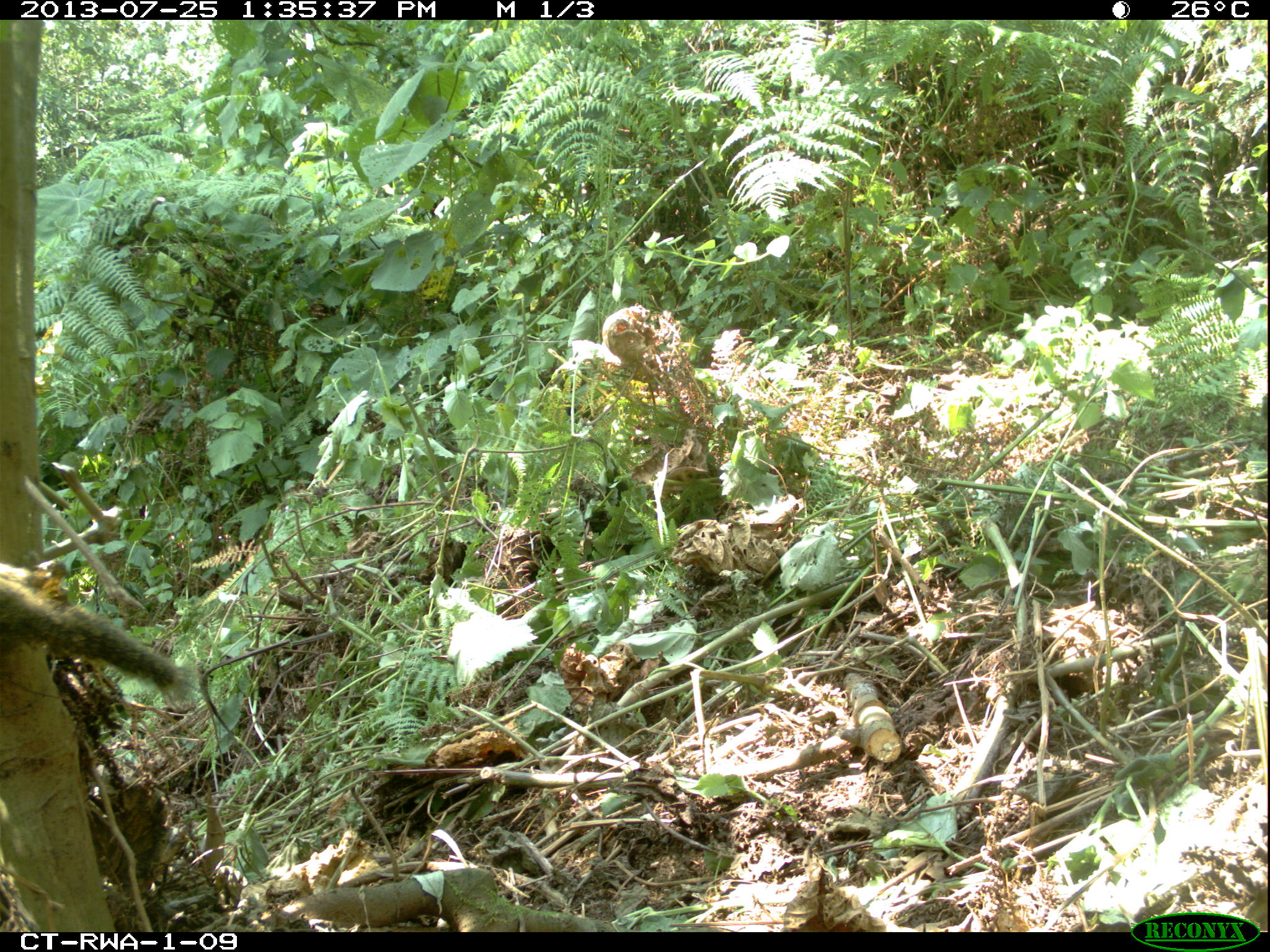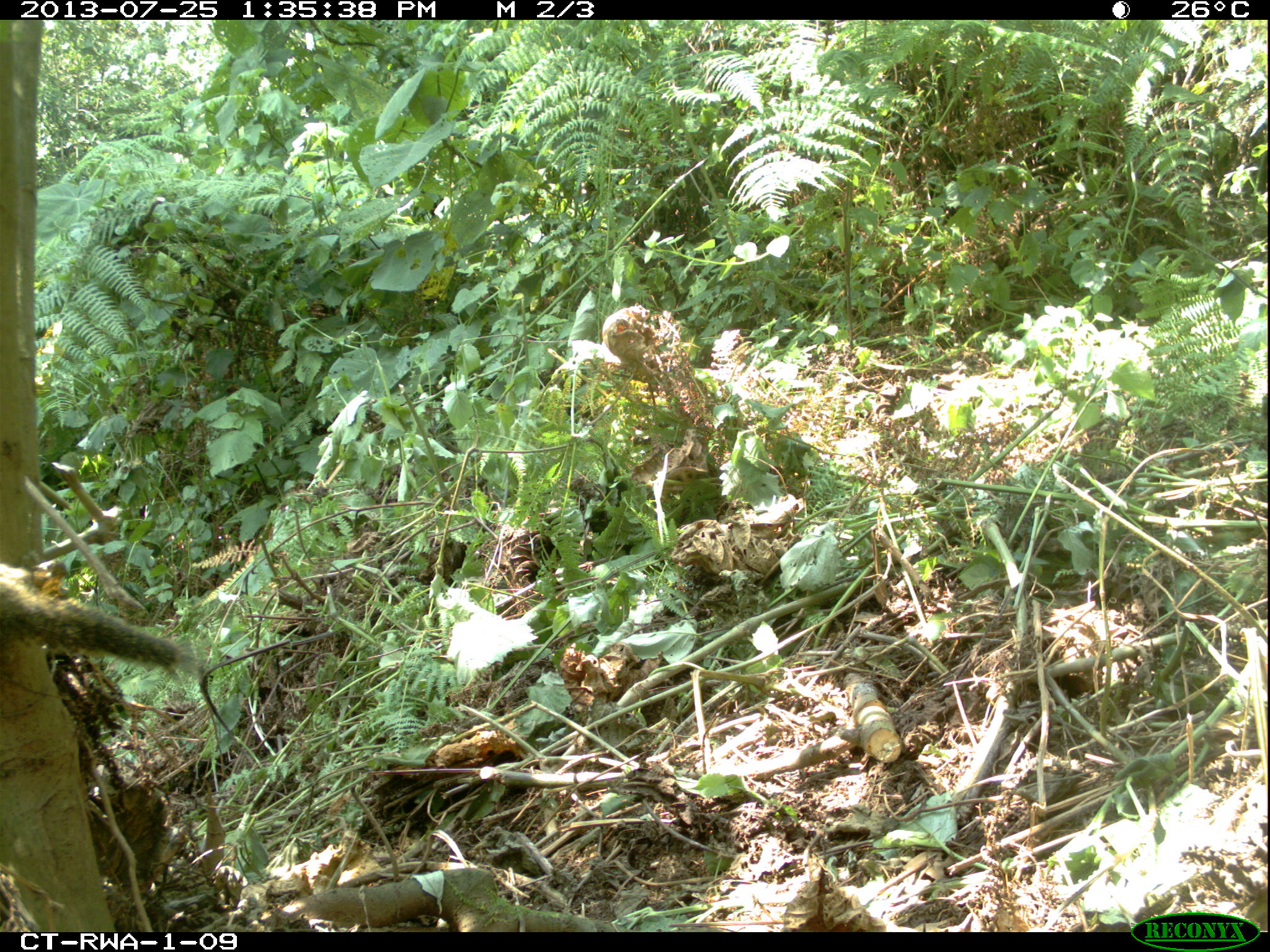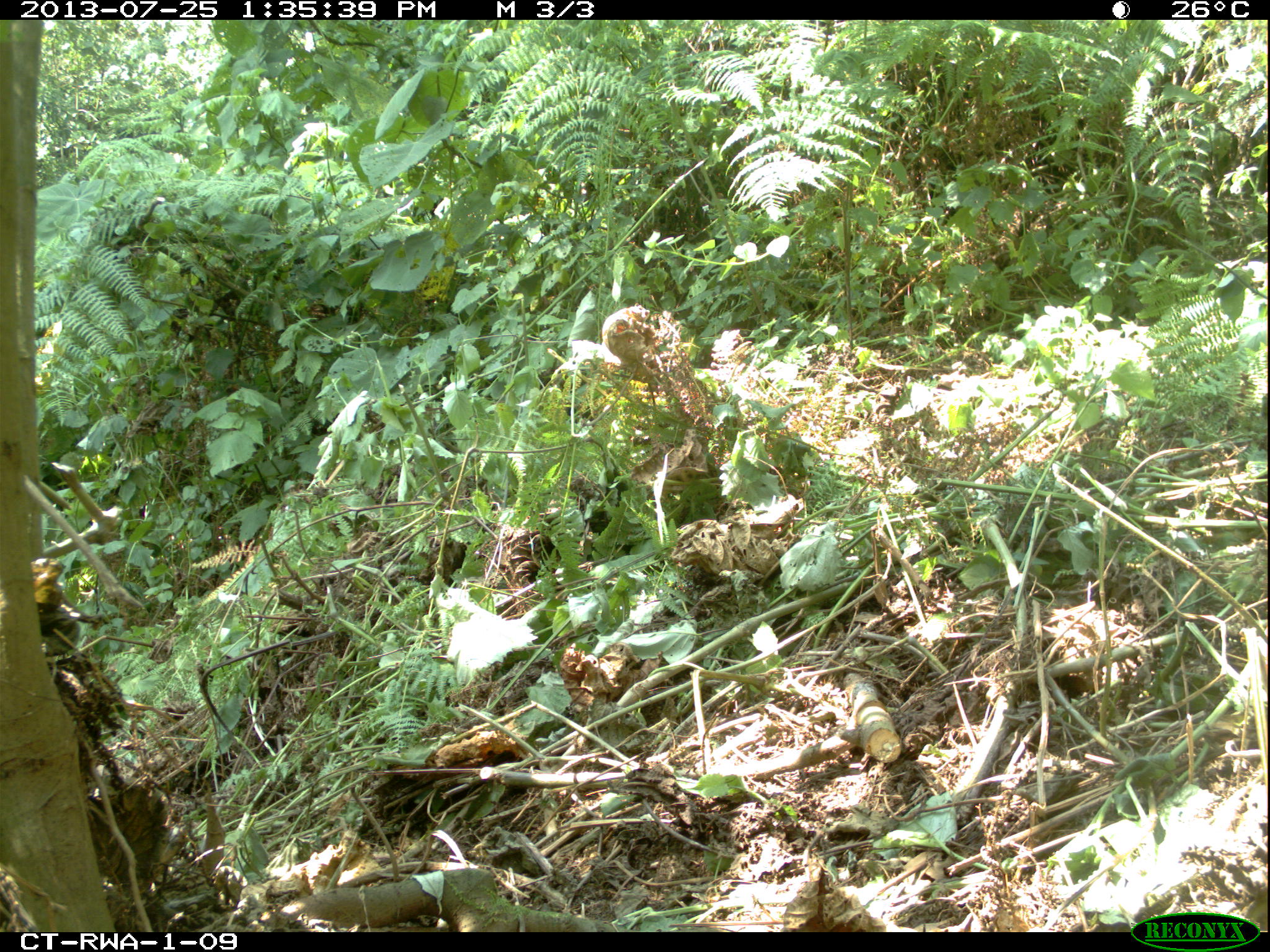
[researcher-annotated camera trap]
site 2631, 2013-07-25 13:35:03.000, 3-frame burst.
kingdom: Animalia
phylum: Chordata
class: Mammalia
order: Rodentia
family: Sciuridae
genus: Paraxerus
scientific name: Paraxerus boehmi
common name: boehm's bush squirrel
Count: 1.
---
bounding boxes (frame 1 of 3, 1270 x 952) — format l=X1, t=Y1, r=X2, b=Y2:
paraxerus boehmi: l=0, t=554, r=199, b=708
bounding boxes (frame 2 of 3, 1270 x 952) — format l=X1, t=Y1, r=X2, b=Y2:
paraxerus boehmi: l=0, t=552, r=214, b=679